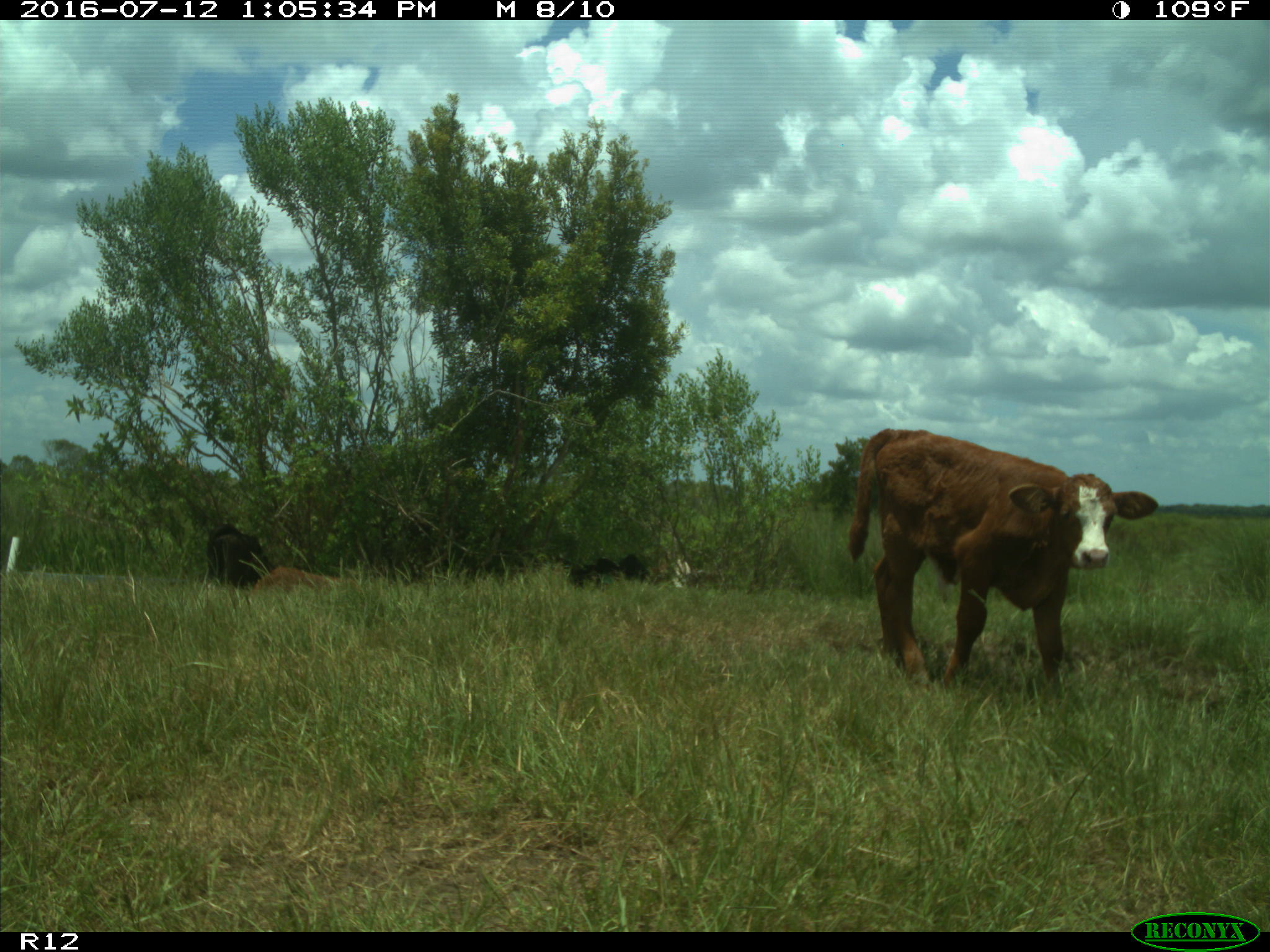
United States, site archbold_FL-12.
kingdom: Animalia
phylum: Chordata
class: Mammalia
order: Artiodactyla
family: Bovidae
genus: Bos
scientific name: Bos taurus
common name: domestic cow